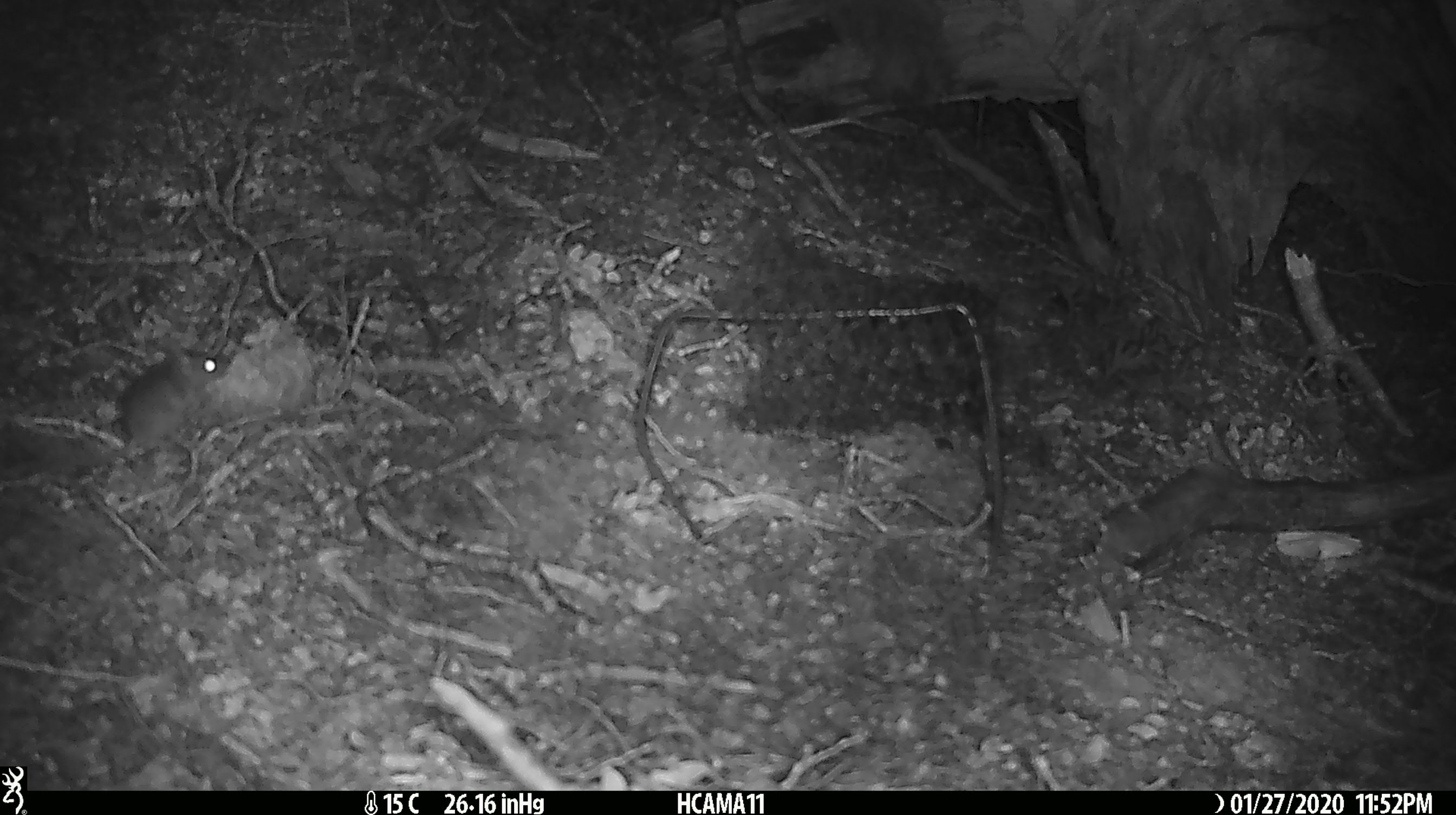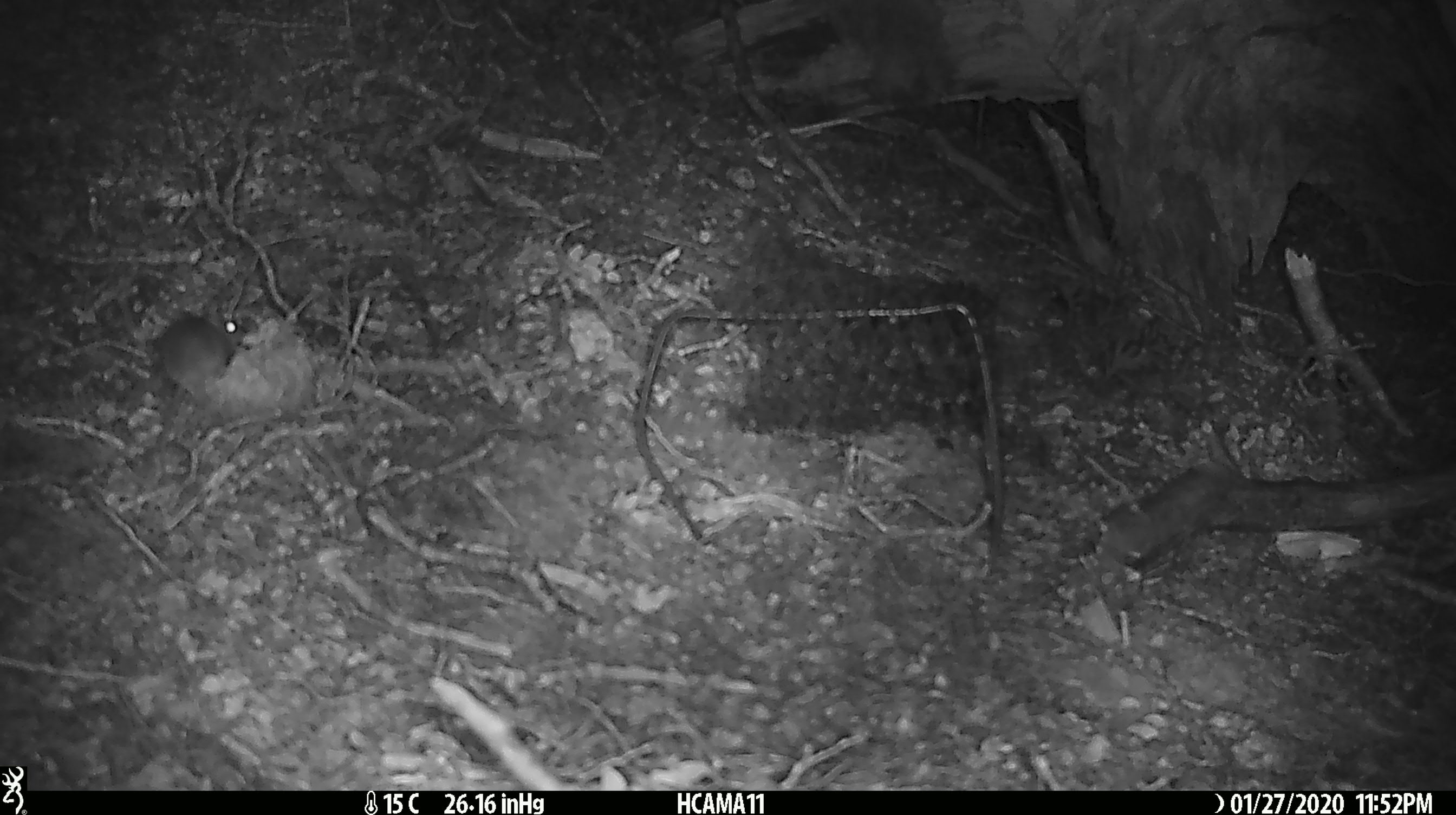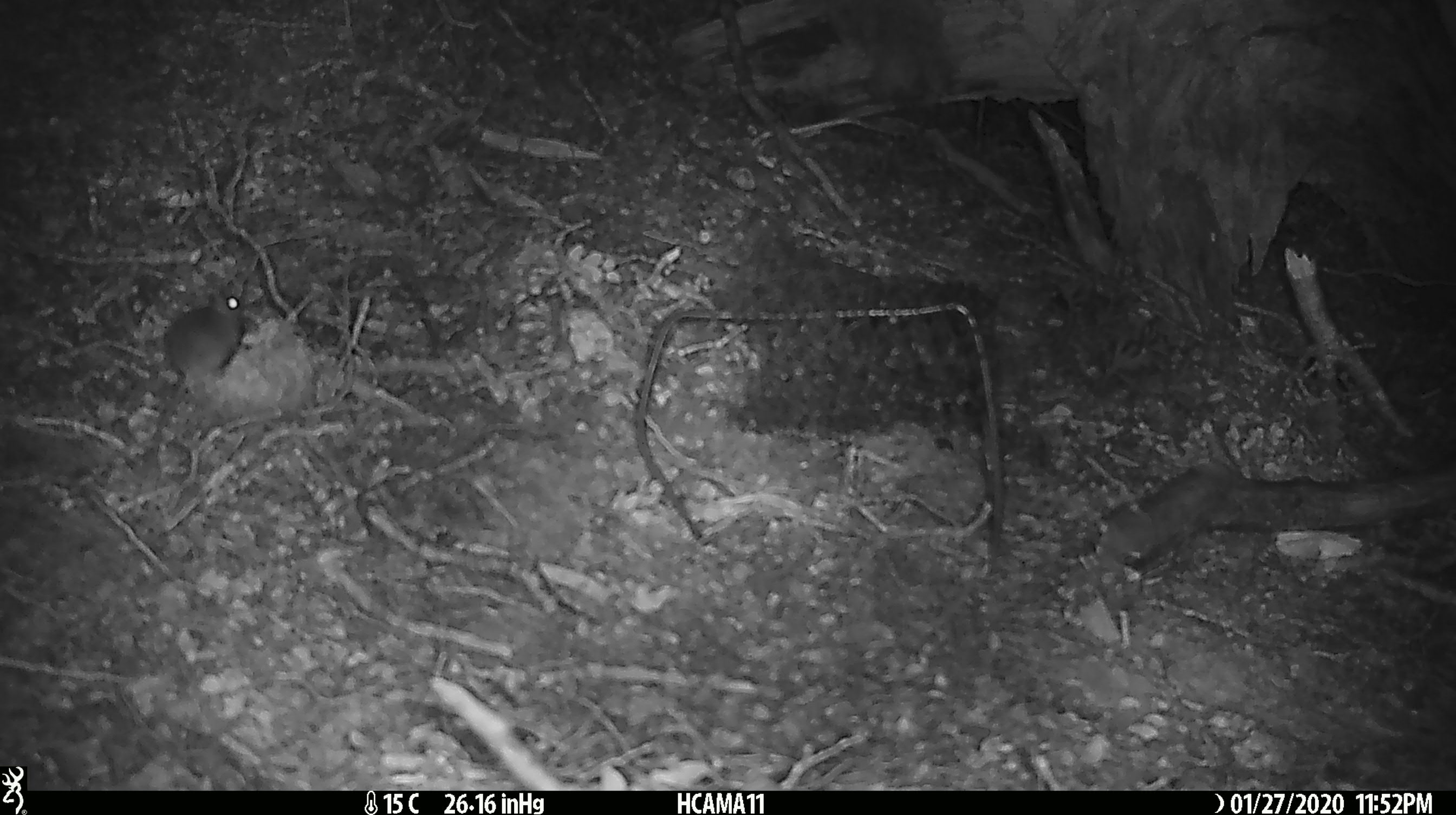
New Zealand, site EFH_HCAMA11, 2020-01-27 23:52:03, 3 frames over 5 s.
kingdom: Animalia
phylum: Chordata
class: Mammalia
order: Rodentia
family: Muridae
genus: Mus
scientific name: Mus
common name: mouse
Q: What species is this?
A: Mouse (Mus).